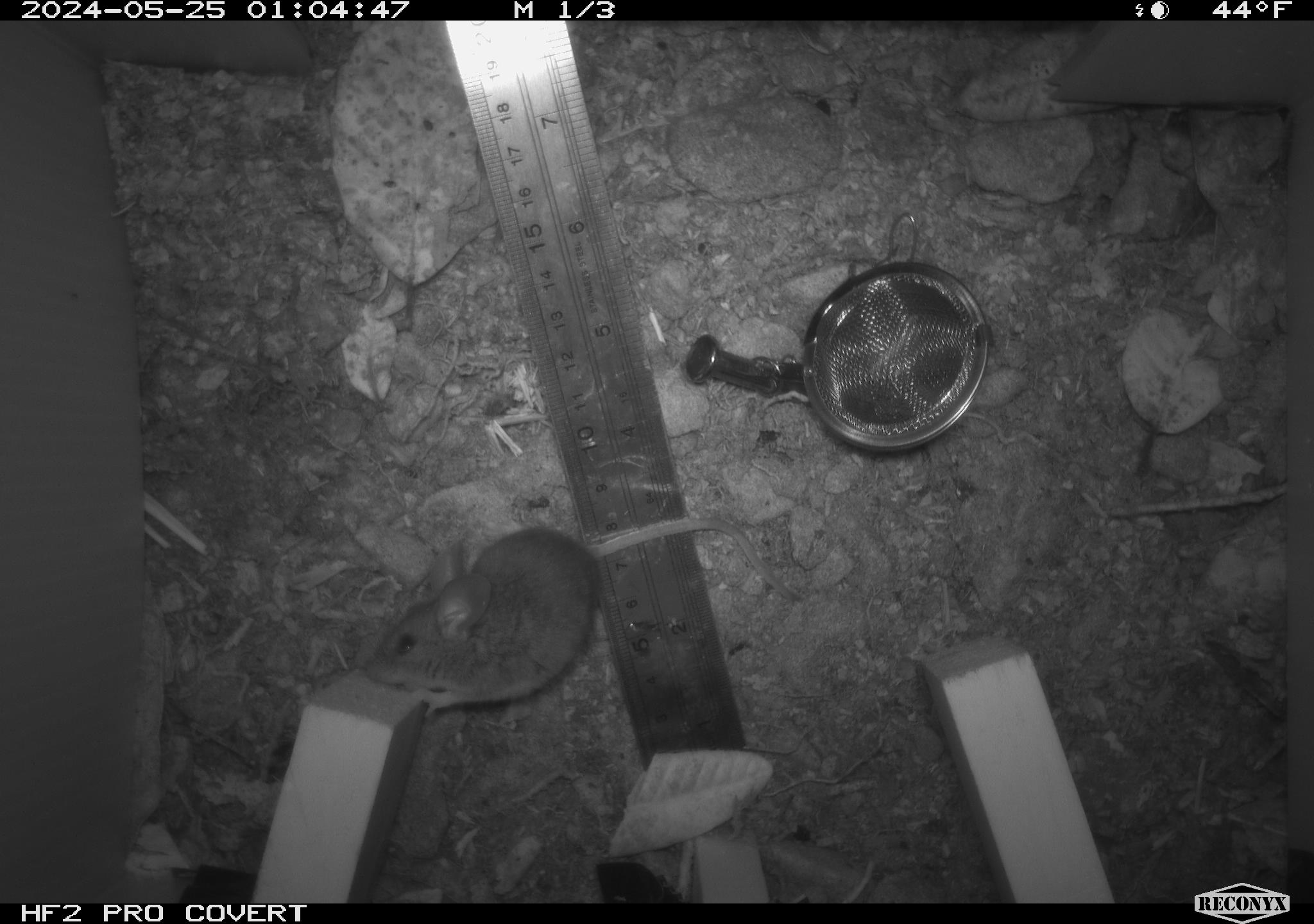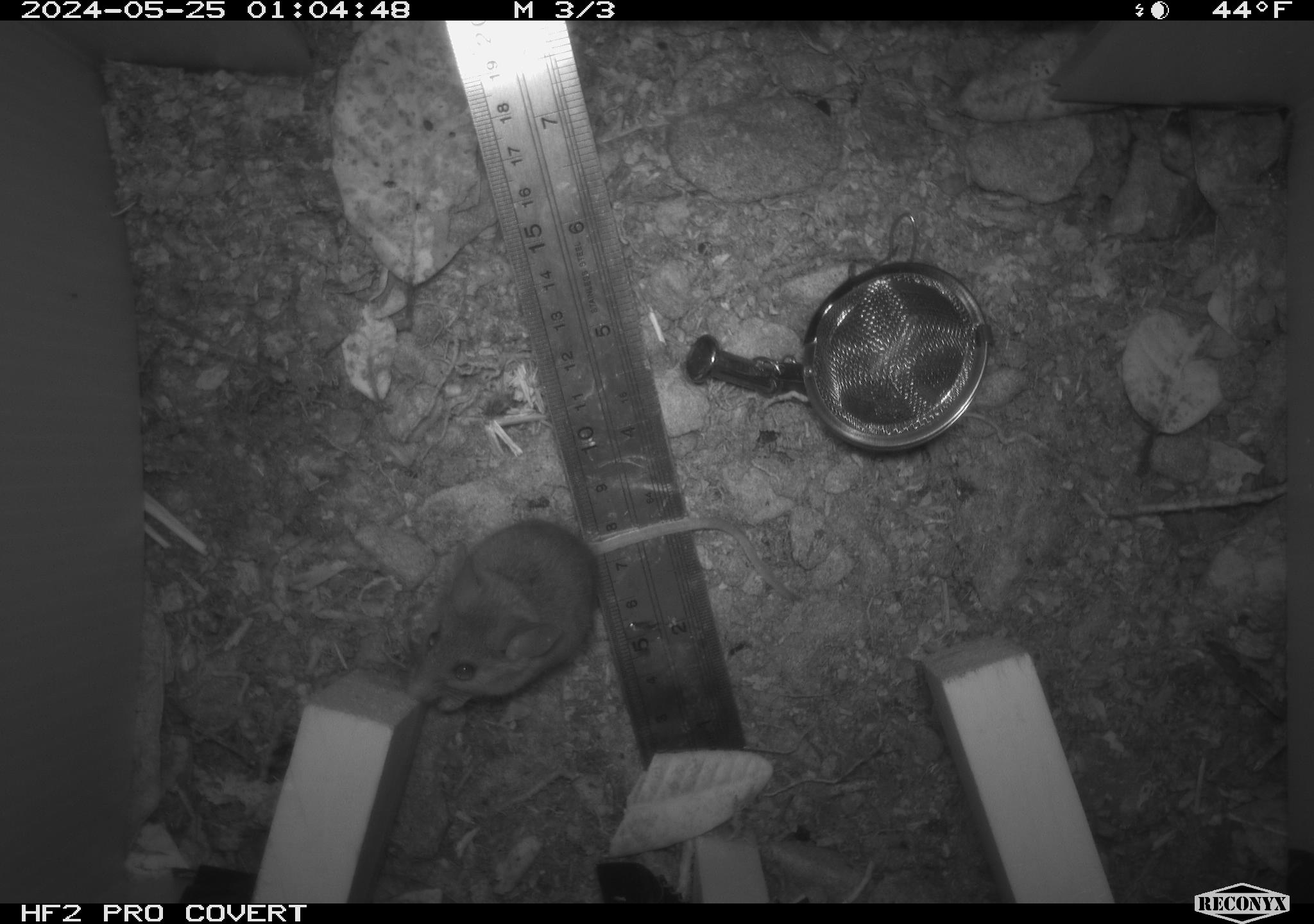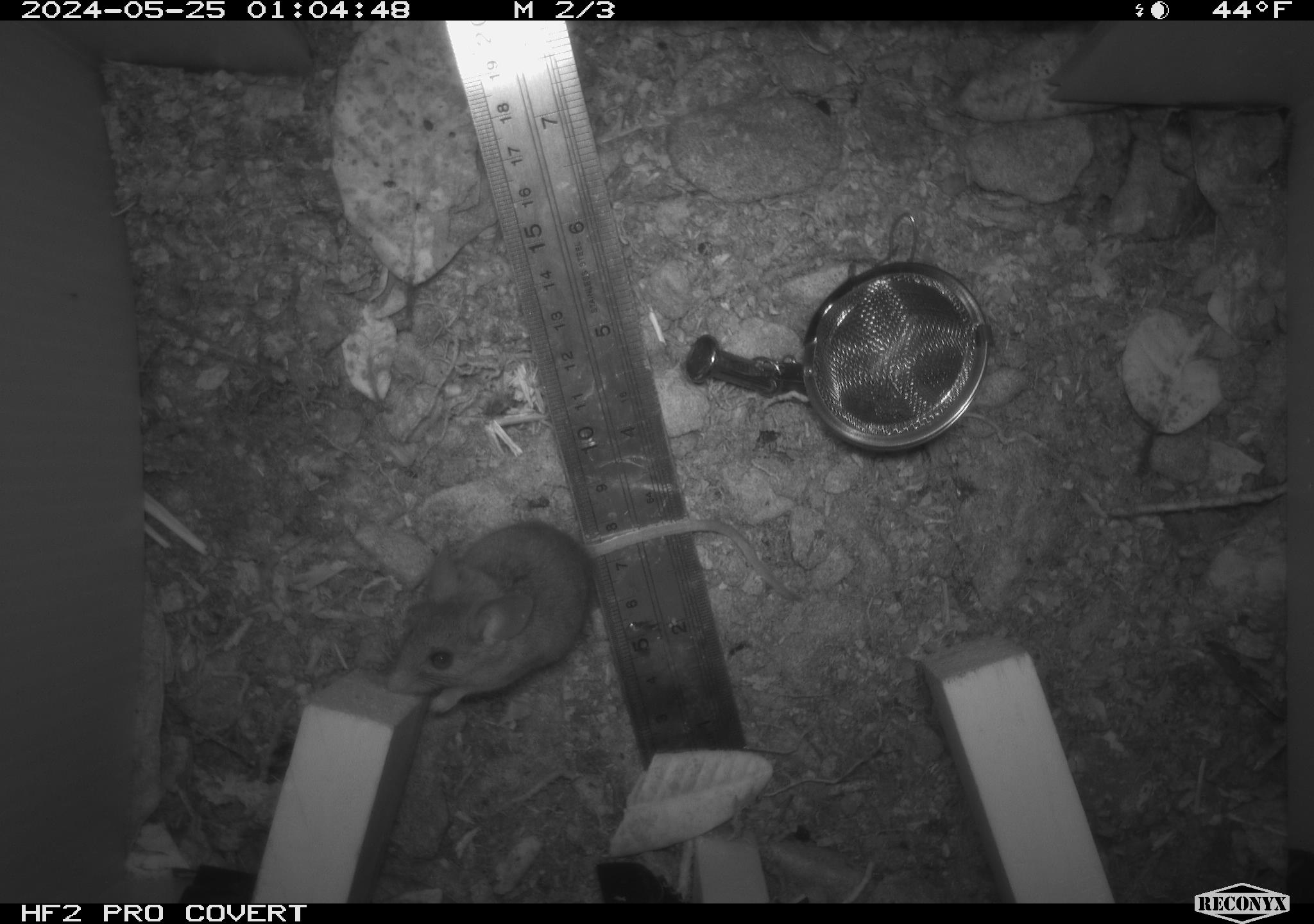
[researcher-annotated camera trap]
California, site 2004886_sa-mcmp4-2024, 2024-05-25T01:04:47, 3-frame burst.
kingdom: Animalia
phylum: Chordata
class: Mammalia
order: Rodentia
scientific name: Rodentia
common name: mouse species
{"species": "mouse species (Rodentia)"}